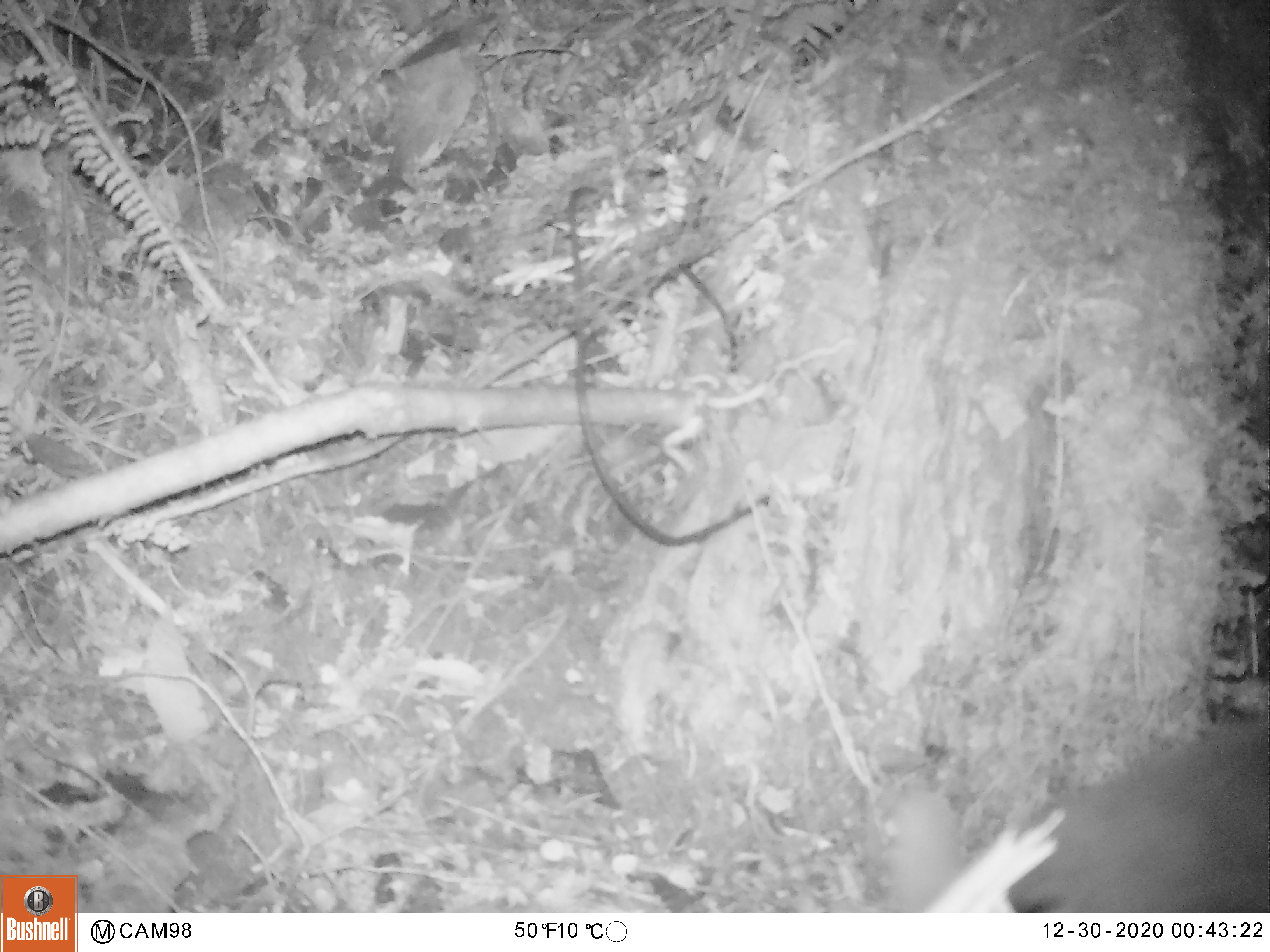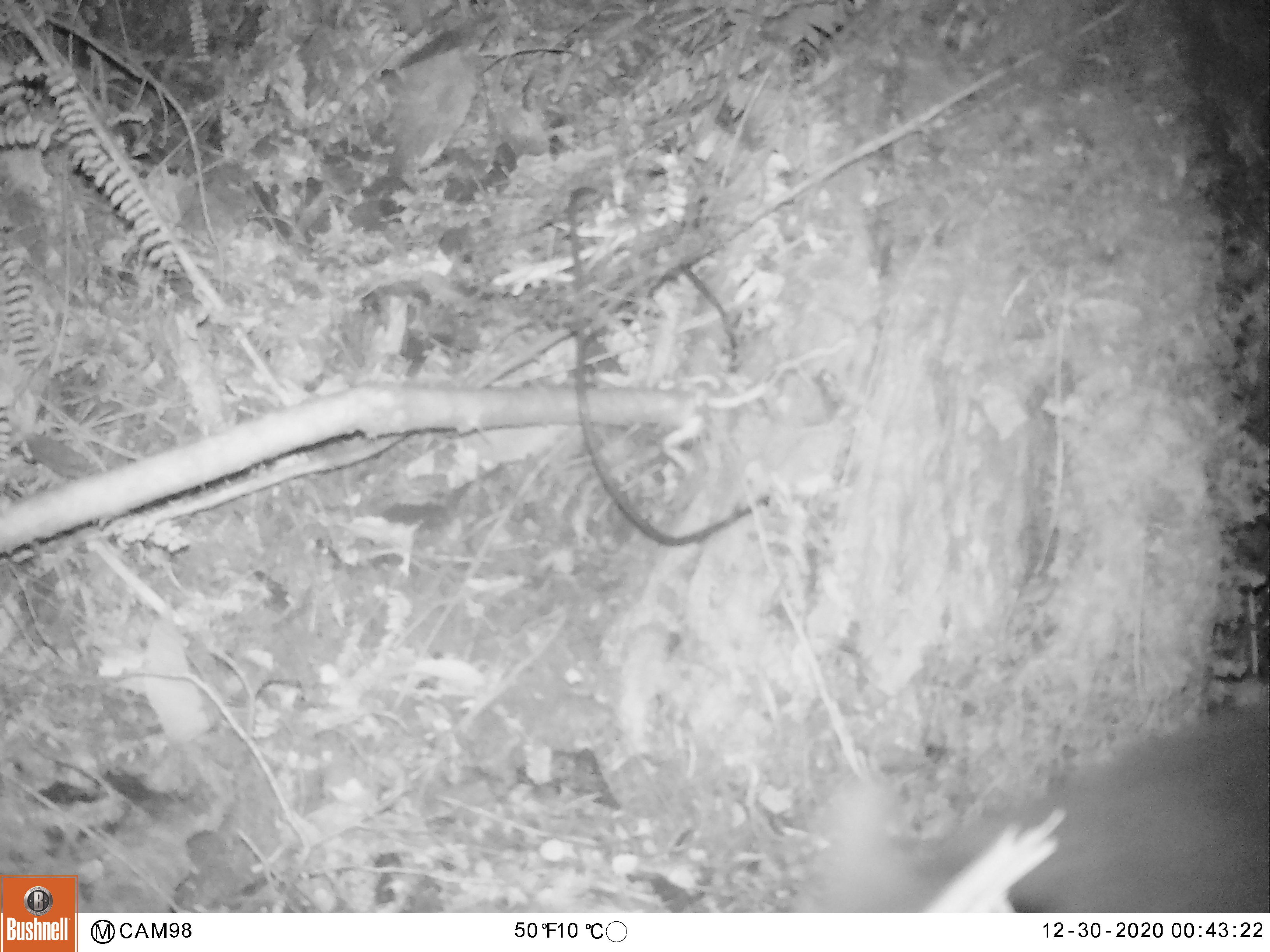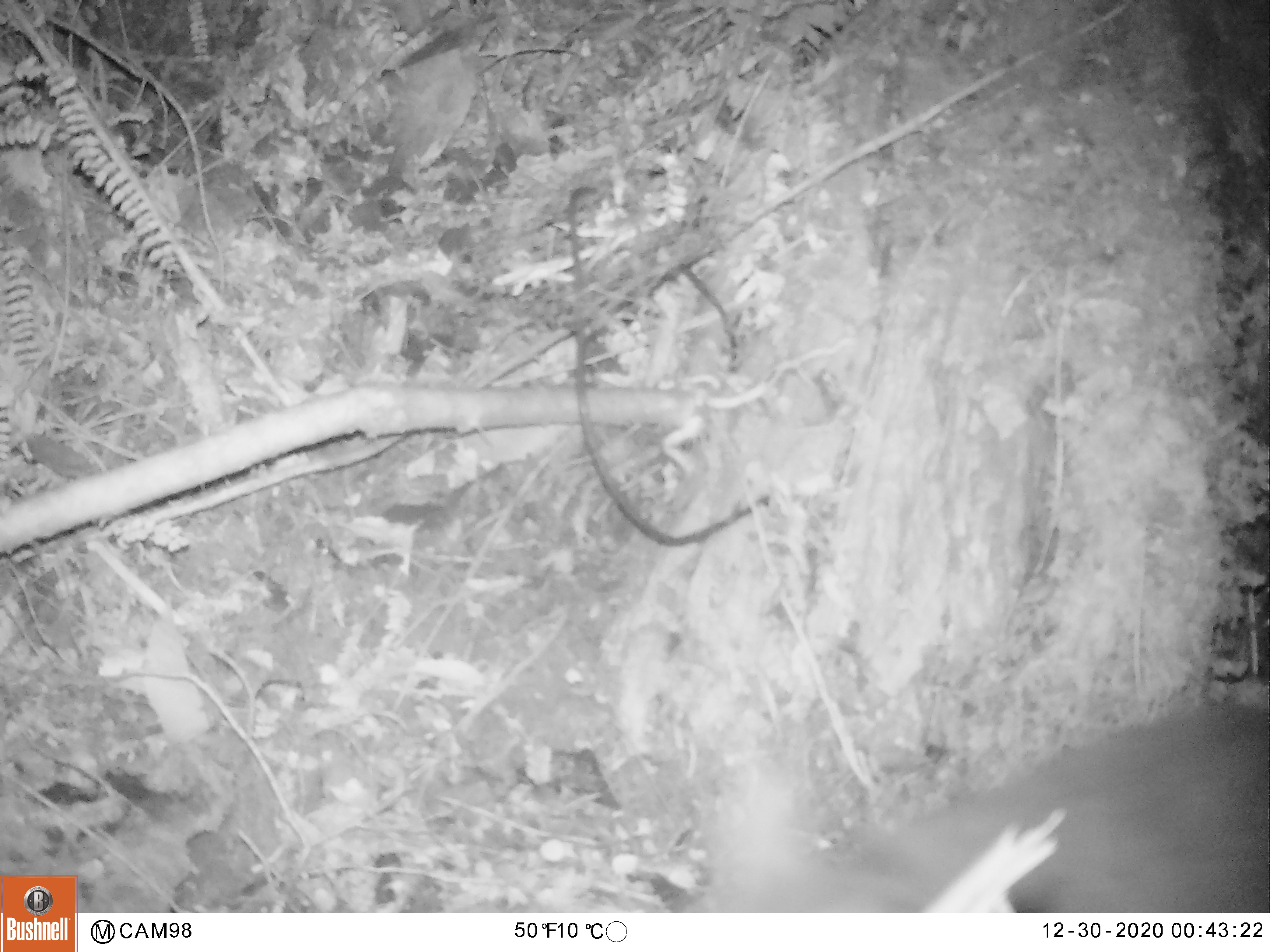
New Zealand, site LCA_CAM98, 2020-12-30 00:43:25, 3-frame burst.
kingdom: Animalia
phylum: Chordata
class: Mammalia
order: Diprotodontia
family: Phalangeridae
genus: Trichosurus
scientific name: Trichosurus vulpecula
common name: common brushtail possum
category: possum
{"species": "possum (common brushtail possum) (Trichosurus vulpecula)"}